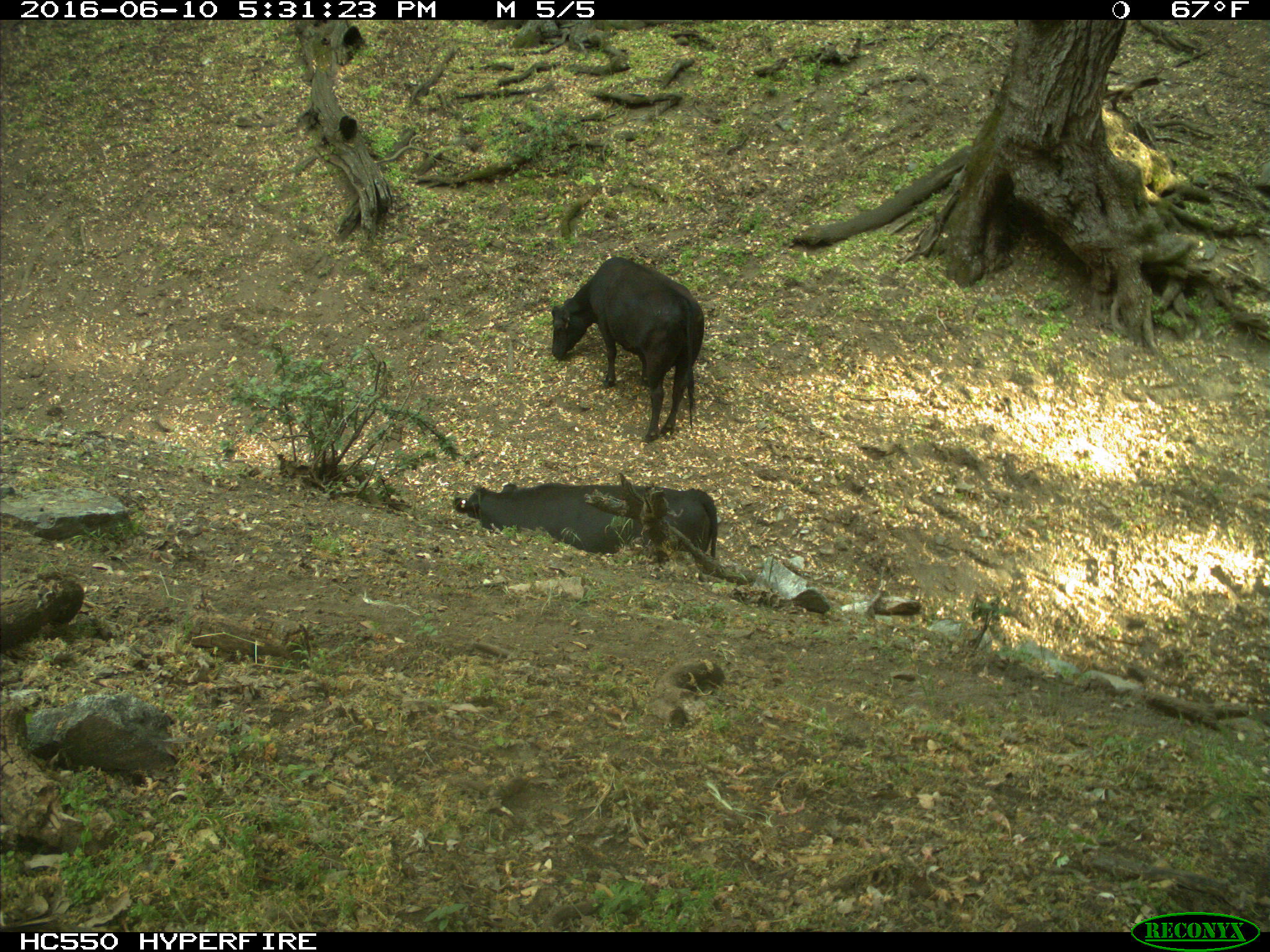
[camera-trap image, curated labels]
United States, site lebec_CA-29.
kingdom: Animalia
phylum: Chordata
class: Mammalia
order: Artiodactyla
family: Bovidae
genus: Bos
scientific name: Bos taurus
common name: domestic cow